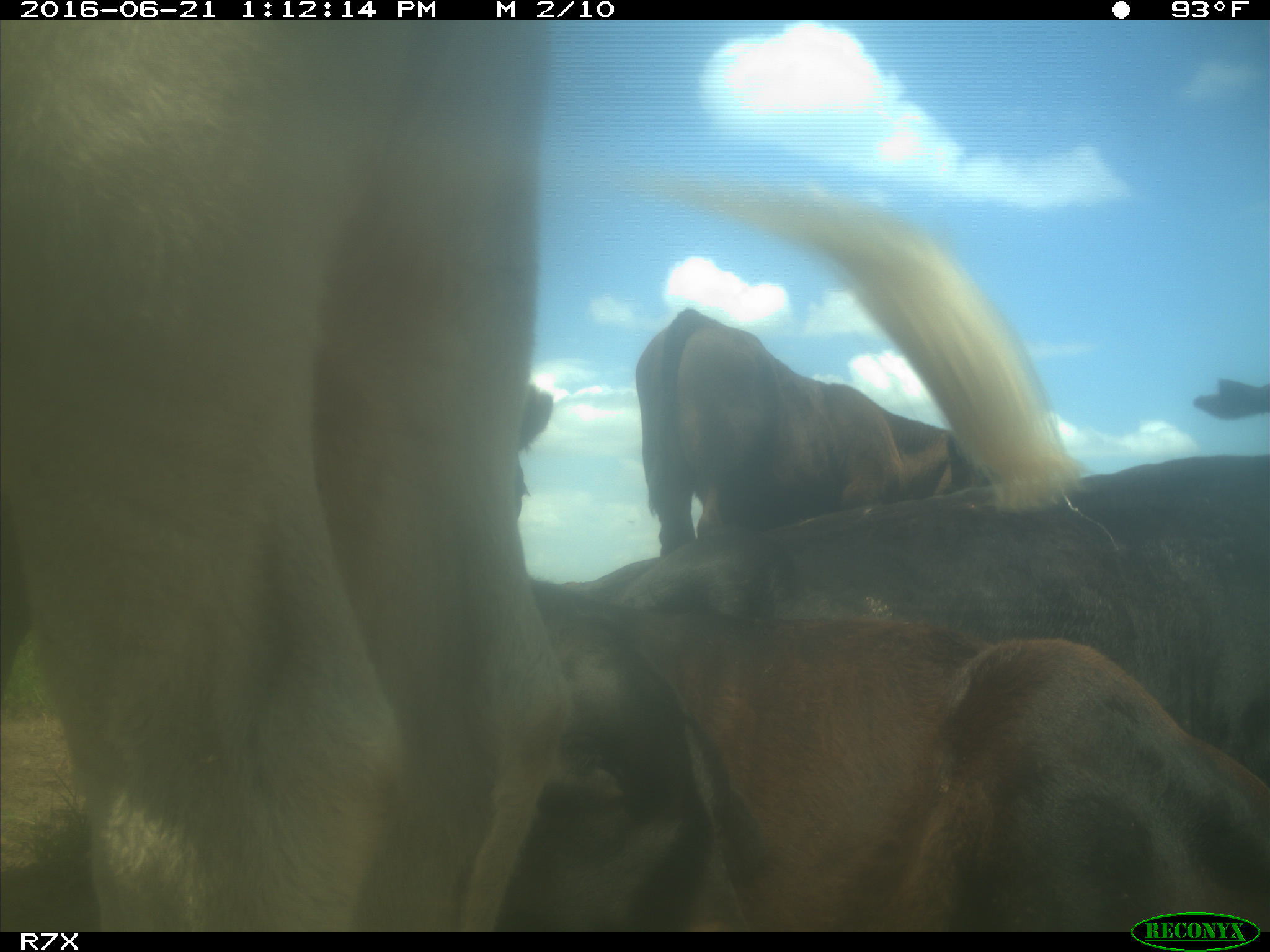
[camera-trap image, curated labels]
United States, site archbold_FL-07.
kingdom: Animalia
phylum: Chordata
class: Mammalia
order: Artiodactyla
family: Bovidae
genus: Bos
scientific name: Bos taurus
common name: domestic cow